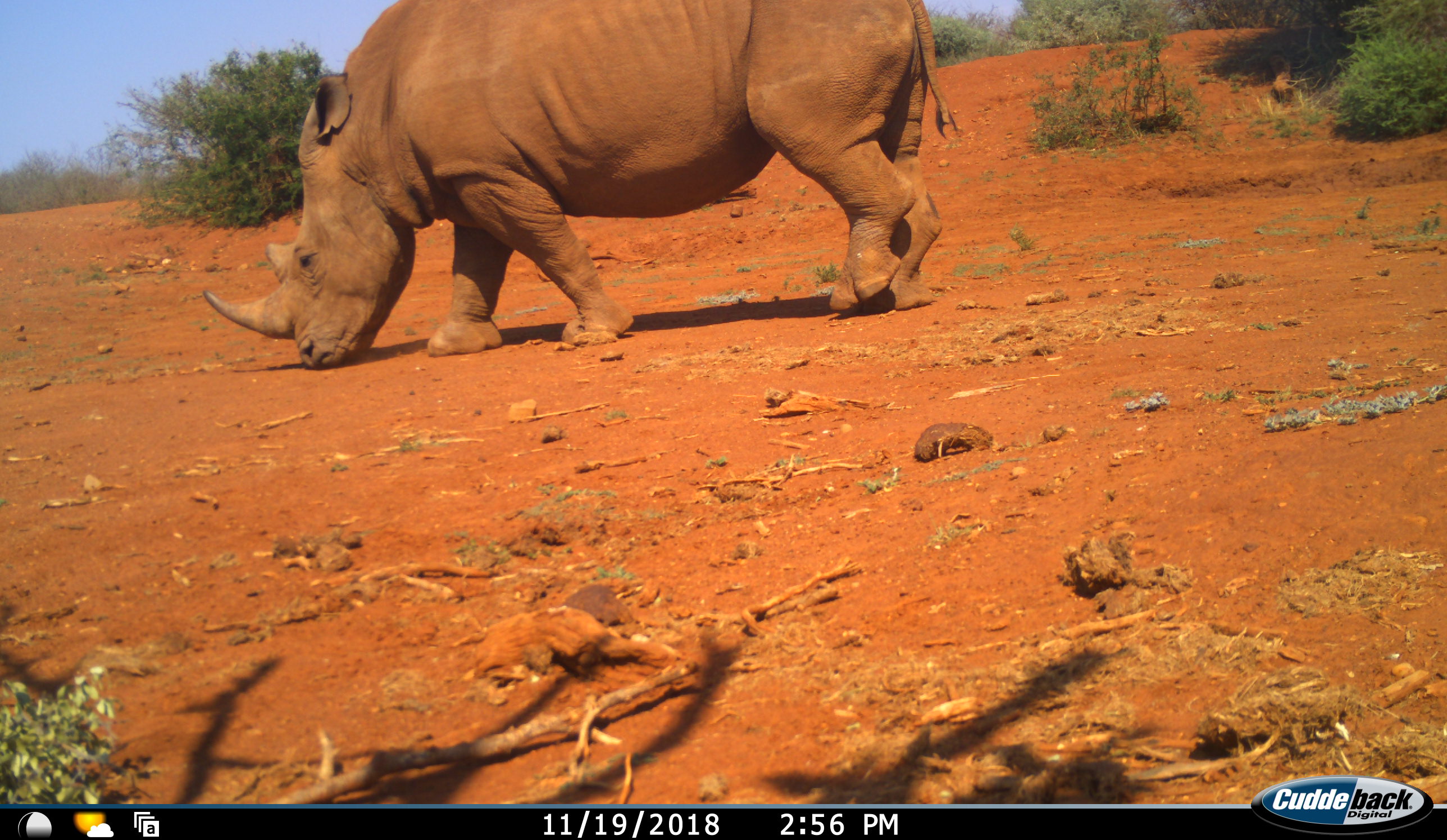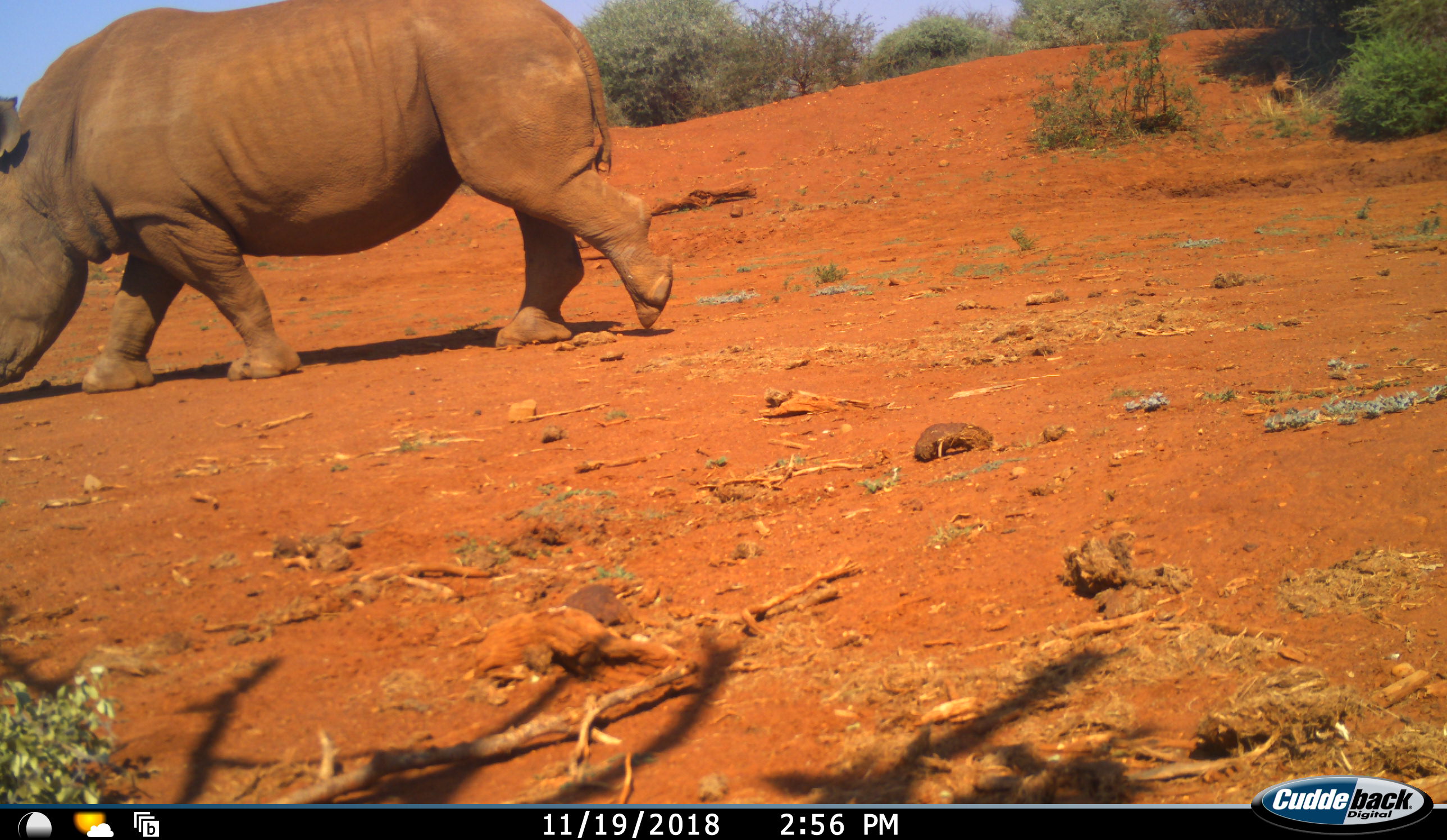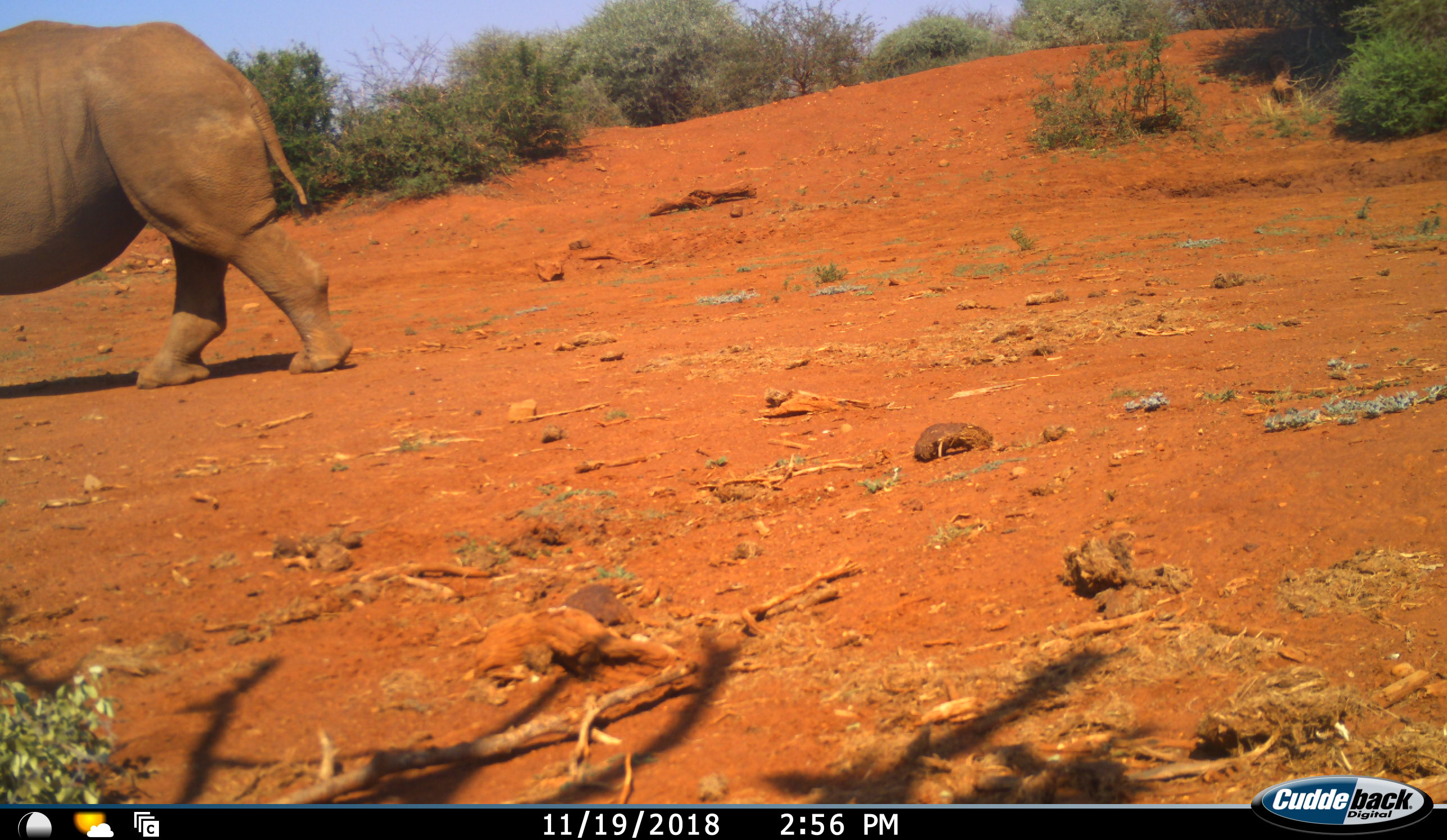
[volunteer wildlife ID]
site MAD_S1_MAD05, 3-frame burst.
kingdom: Animalia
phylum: Chordata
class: Mammalia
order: Perissodactyla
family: Rhinocerotidae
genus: Ceratotherium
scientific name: Ceratotherium simum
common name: white rhinoceros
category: rhinoceroswhite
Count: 1.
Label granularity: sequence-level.